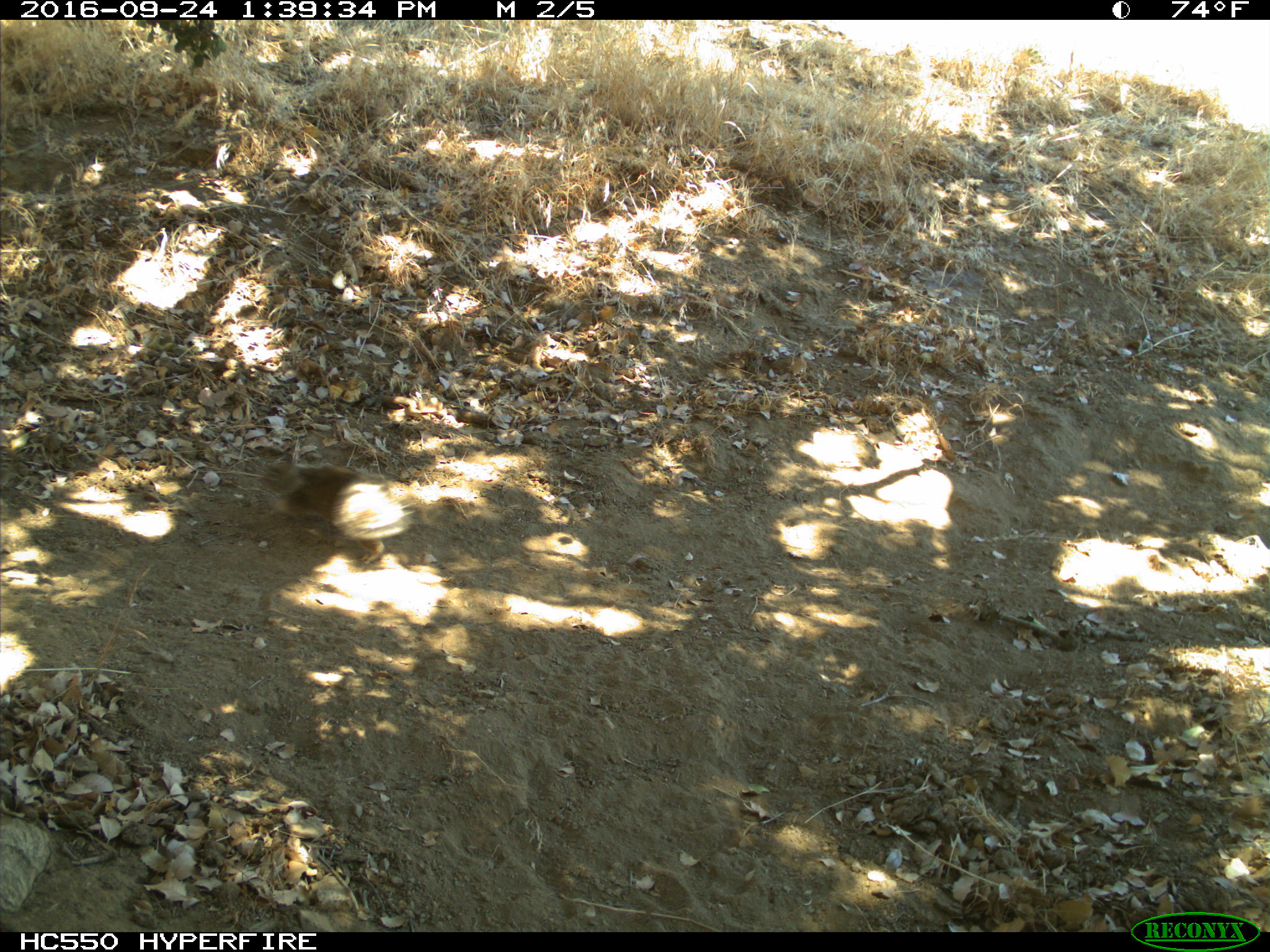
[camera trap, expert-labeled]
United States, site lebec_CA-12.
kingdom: Animalia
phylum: Chordata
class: Mammalia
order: Rodentia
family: Sciuridae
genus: Otospermophilus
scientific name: Otospermophilus beecheyi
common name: california ground squirrel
Otospermophilus beecheyi (california ground squirrel).